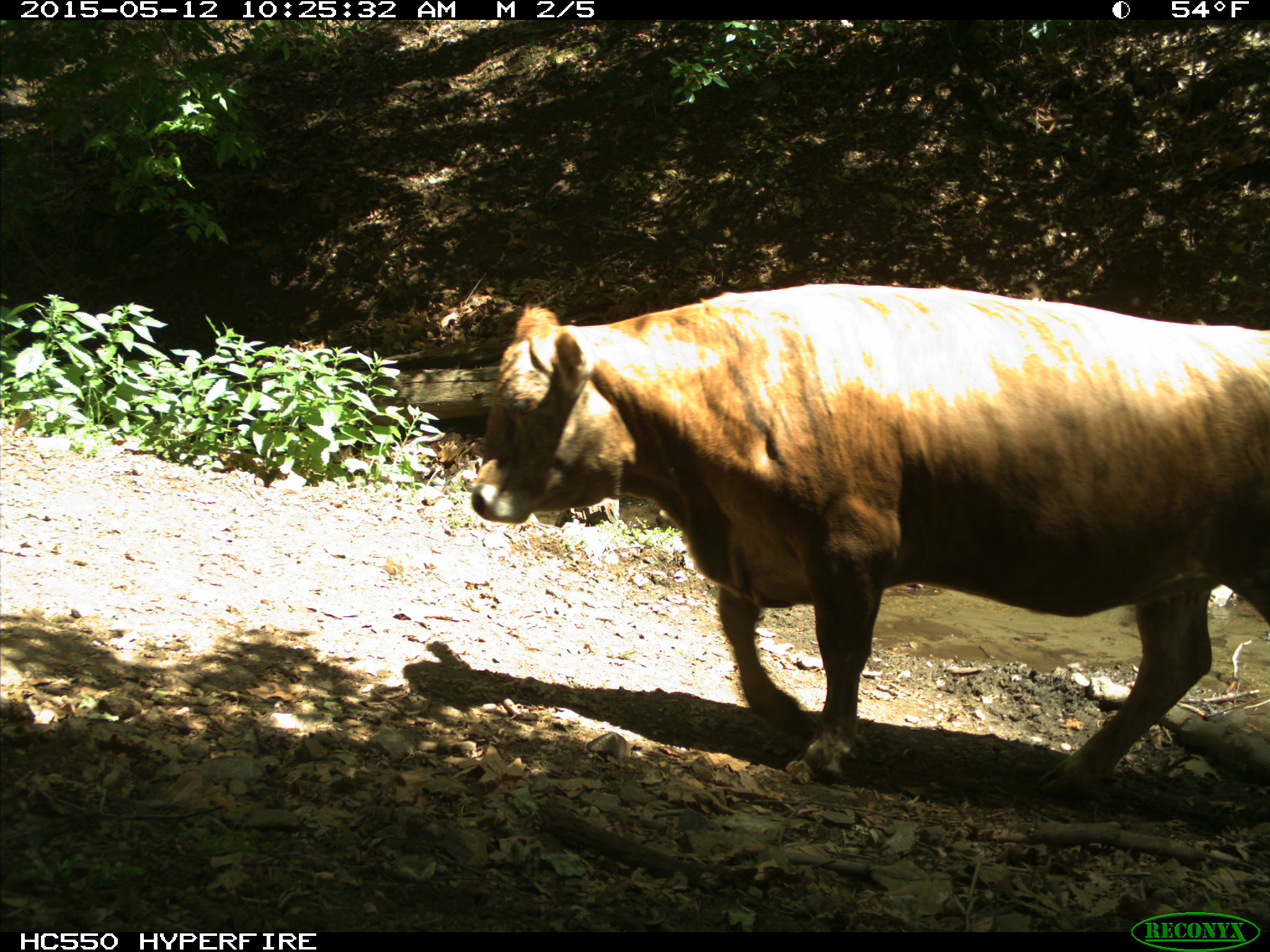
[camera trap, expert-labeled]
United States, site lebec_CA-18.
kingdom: Animalia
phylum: Chordata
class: Mammalia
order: Artiodactyla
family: Bovidae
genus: Bos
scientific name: Bos taurus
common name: domestic cow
Bos taurus (domestic cow).